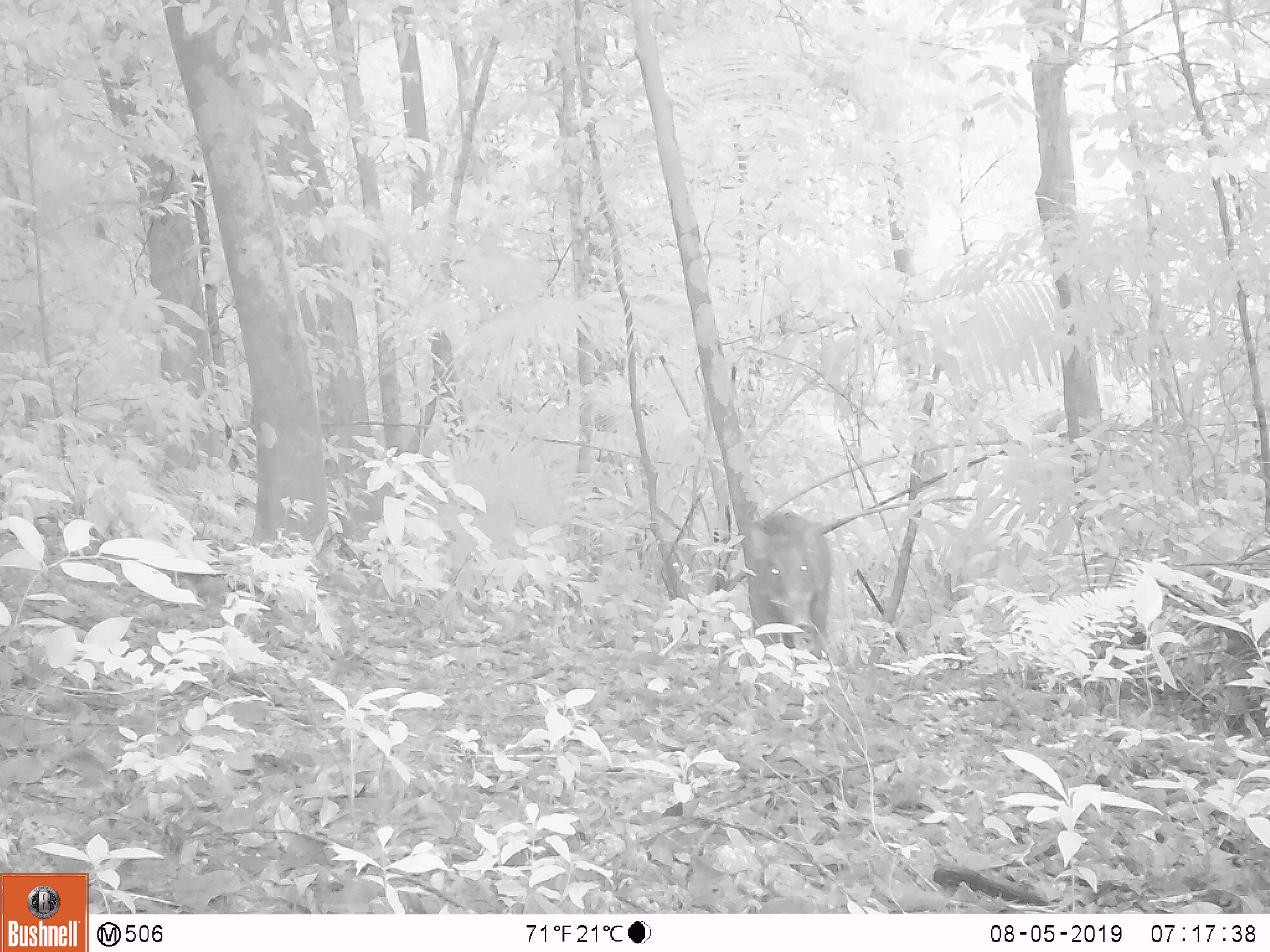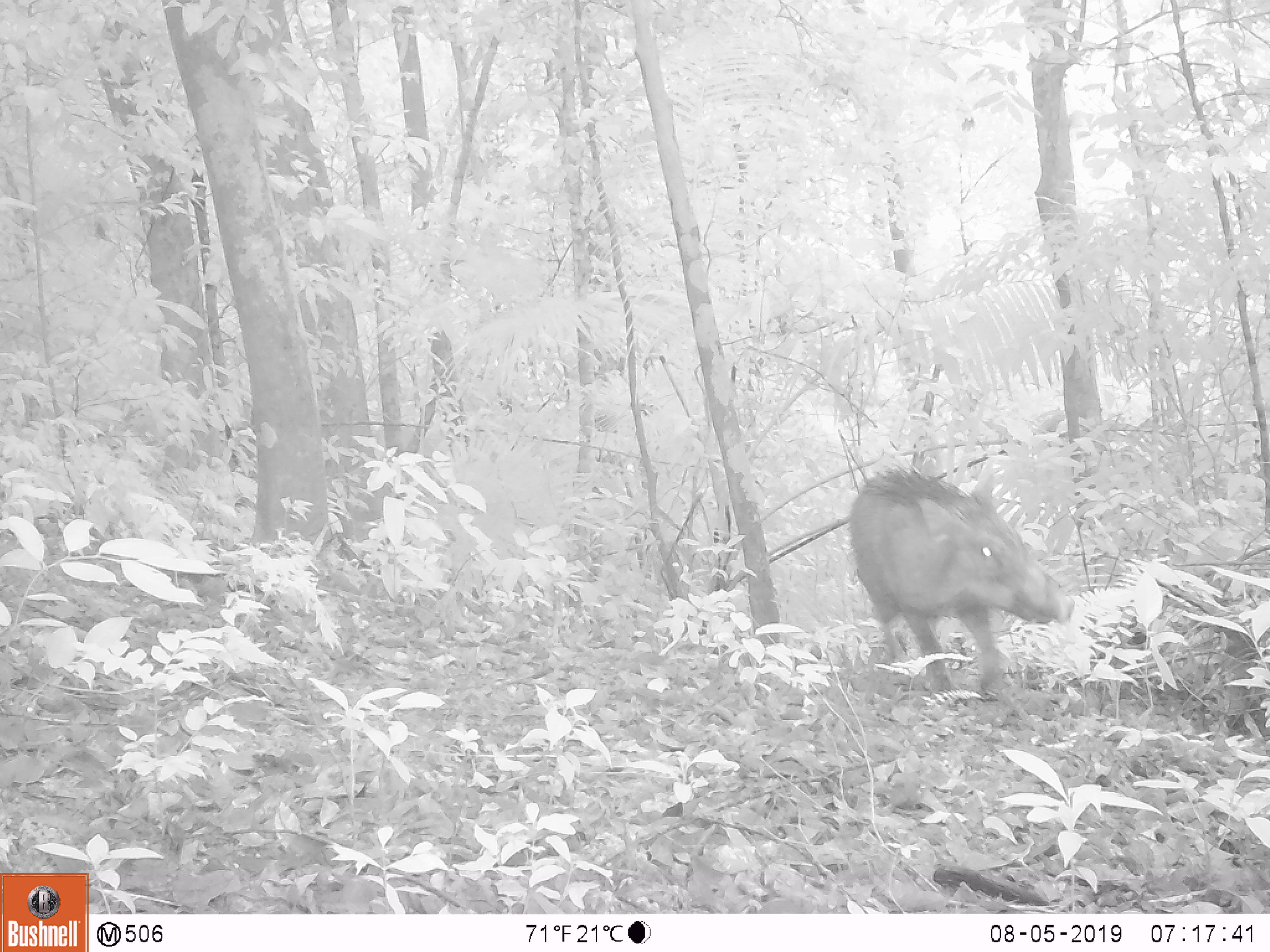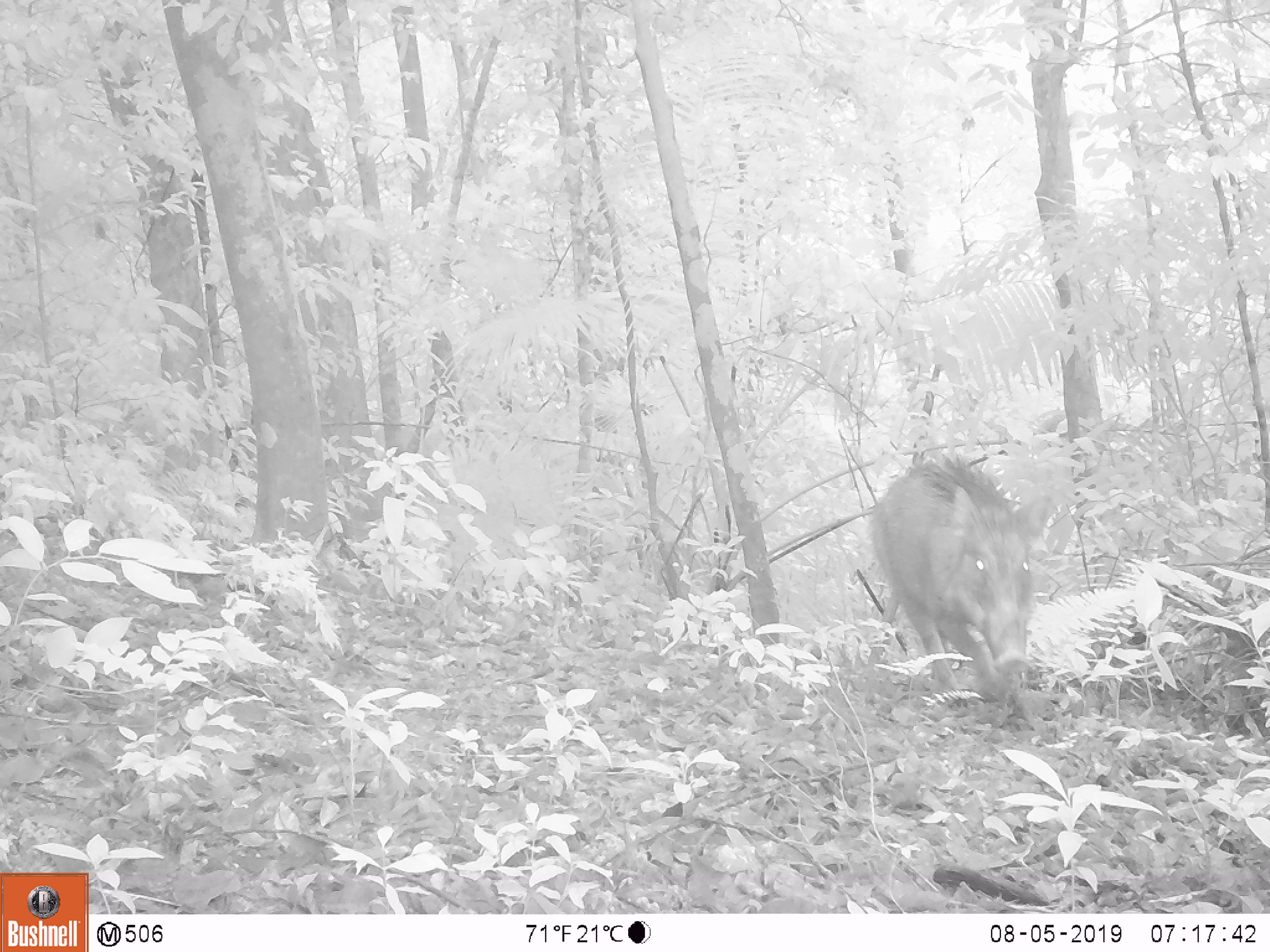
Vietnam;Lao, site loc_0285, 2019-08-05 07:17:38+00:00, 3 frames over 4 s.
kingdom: Animalia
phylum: Chordata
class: Mammalia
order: Artiodactyla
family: Suidae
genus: Sus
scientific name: Sus scrofa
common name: eurasian wild pig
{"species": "eurasian wild pig (Sus scrofa)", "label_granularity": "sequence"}